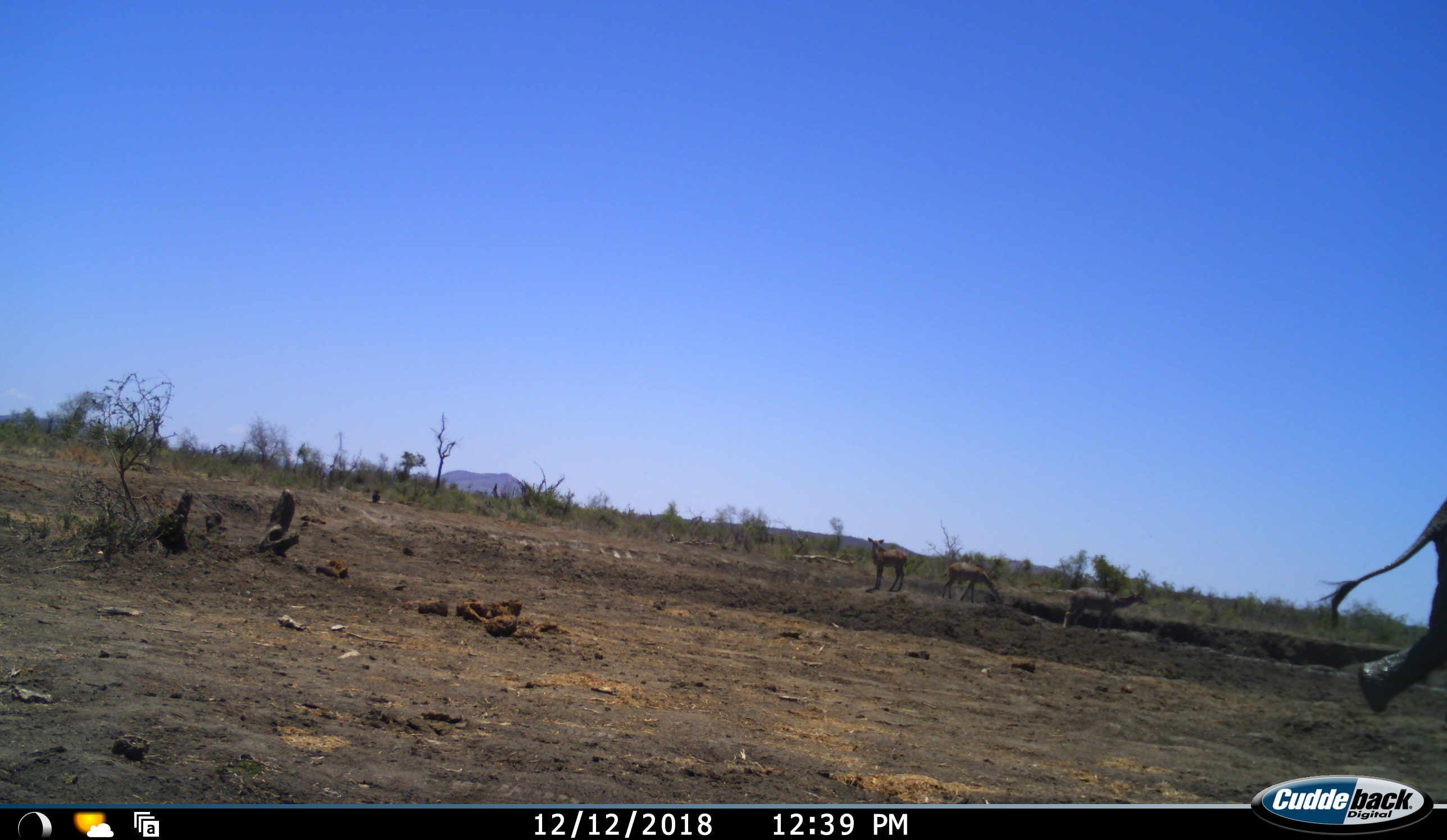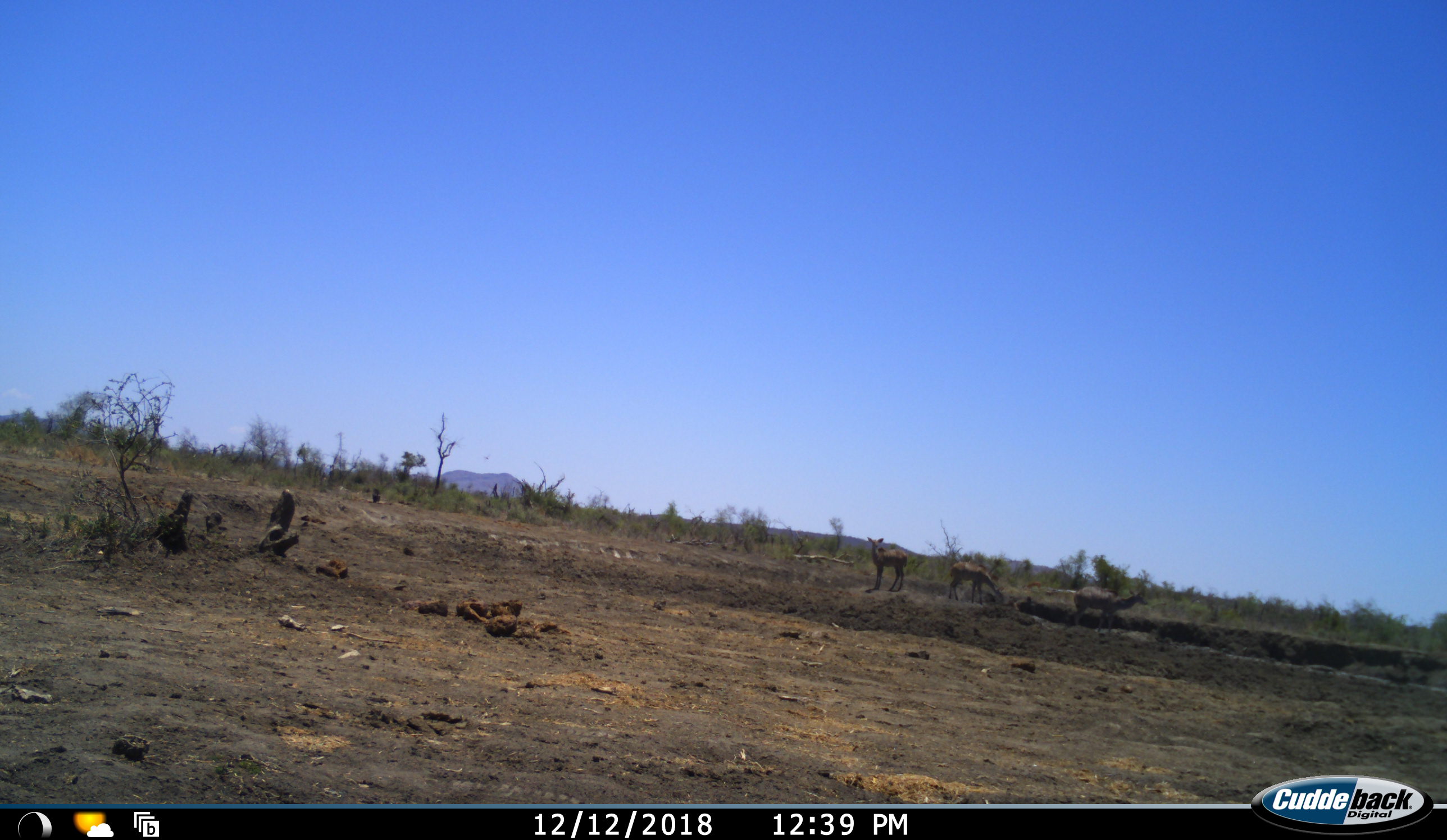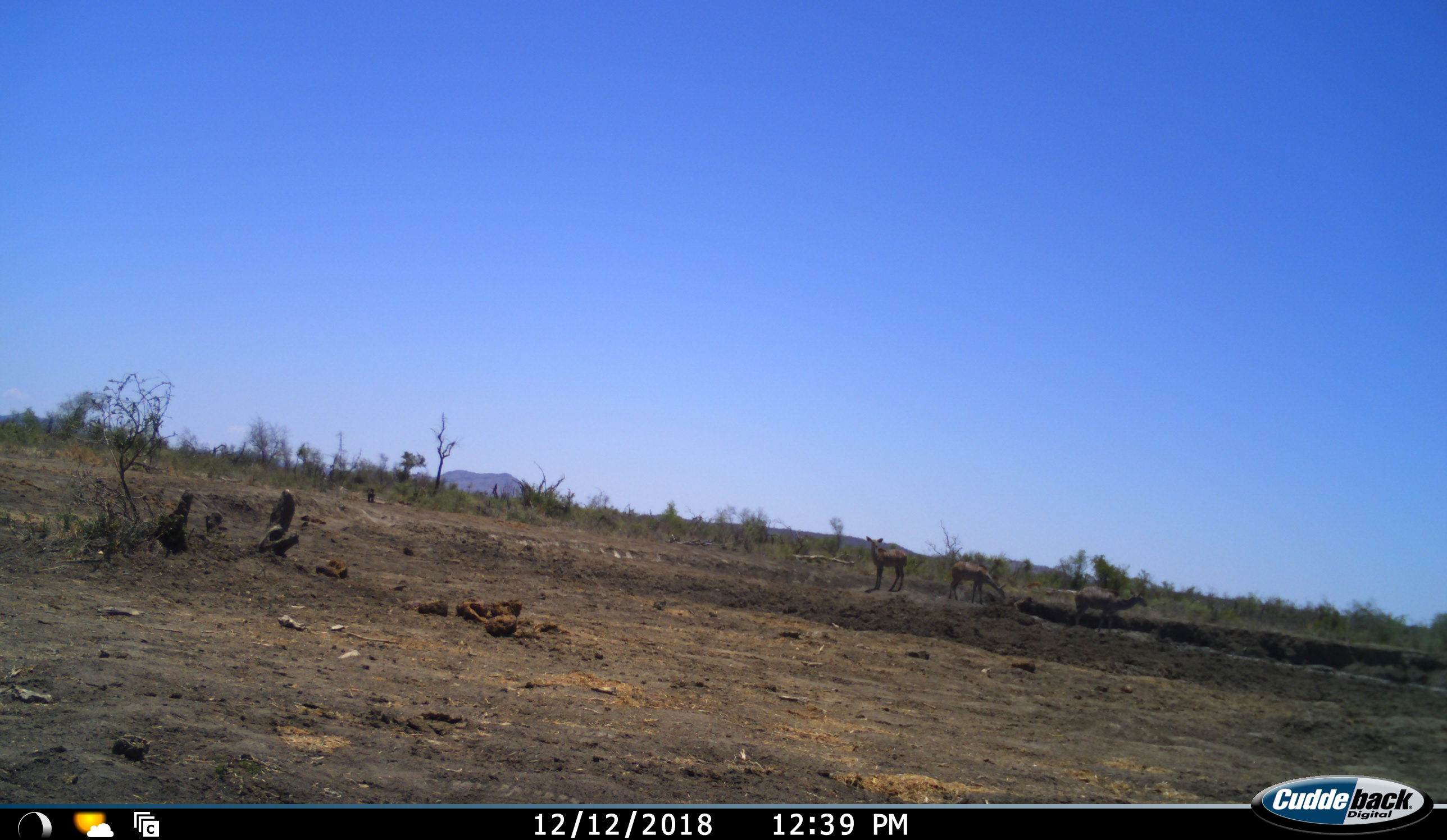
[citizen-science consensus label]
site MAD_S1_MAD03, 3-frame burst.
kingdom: Animalia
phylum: Chordata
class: Mammalia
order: Proboscidea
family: Elephantidae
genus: Loxodonta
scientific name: Loxodonta africana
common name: african bush elephant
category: elephant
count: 1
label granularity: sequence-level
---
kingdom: Animalia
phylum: Chordata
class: Mammalia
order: Artiodactyla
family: Bovidae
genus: Aepyceros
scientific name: Aepyceros melampus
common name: impala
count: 3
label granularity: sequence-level